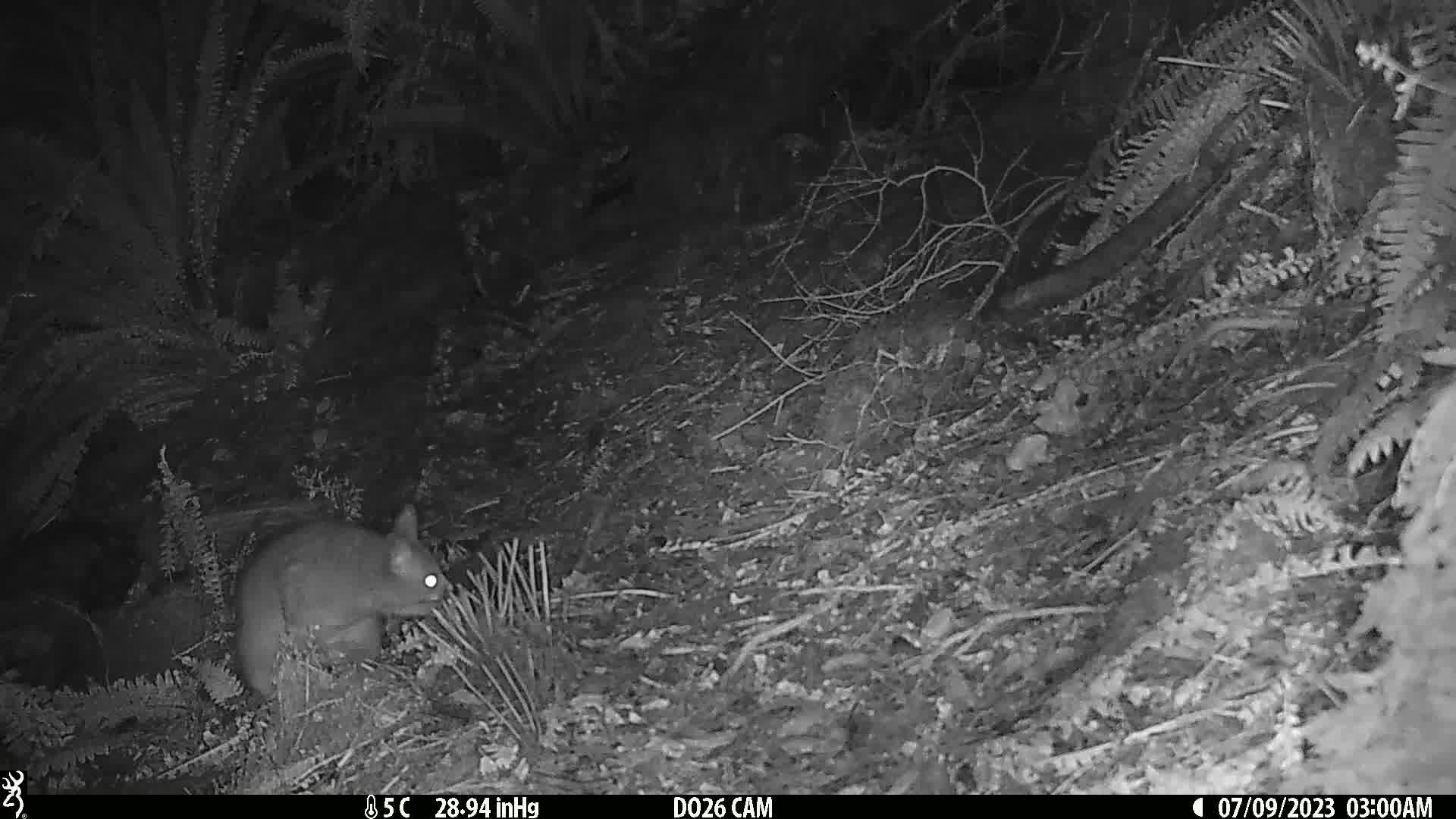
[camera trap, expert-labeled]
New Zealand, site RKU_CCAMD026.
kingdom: Animalia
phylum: Chordata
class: Mammalia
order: Diprotodontia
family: Phalangeridae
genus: Trichosurus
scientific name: Trichosurus vulpecula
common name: common brushtail possum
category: possum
Possum (common brushtail possum) (Trichosurus vulpecula).